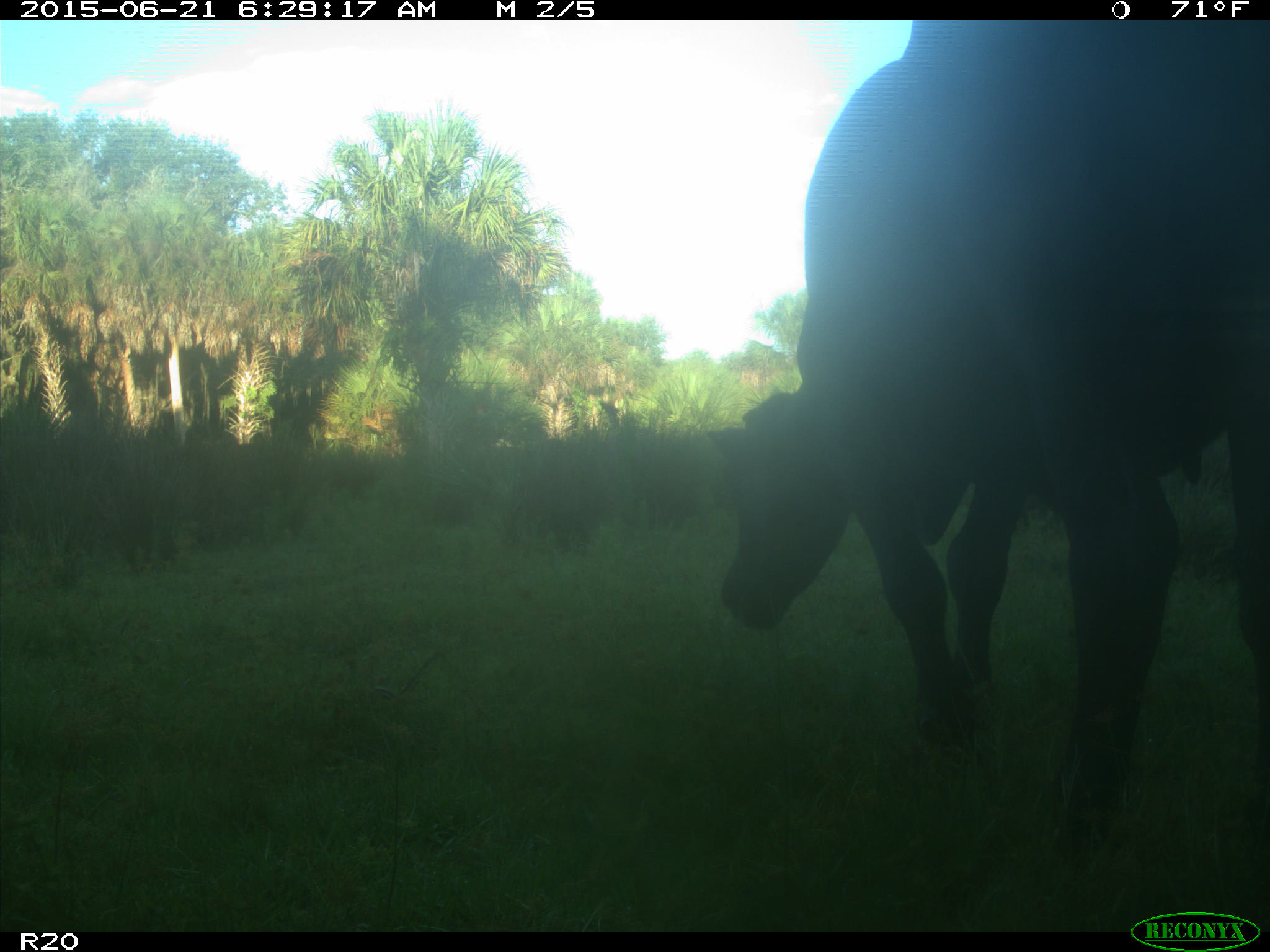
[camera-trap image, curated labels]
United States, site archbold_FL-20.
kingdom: Animalia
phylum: Chordata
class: Mammalia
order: Artiodactyla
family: Bovidae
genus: Bos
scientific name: Bos taurus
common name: domestic cow